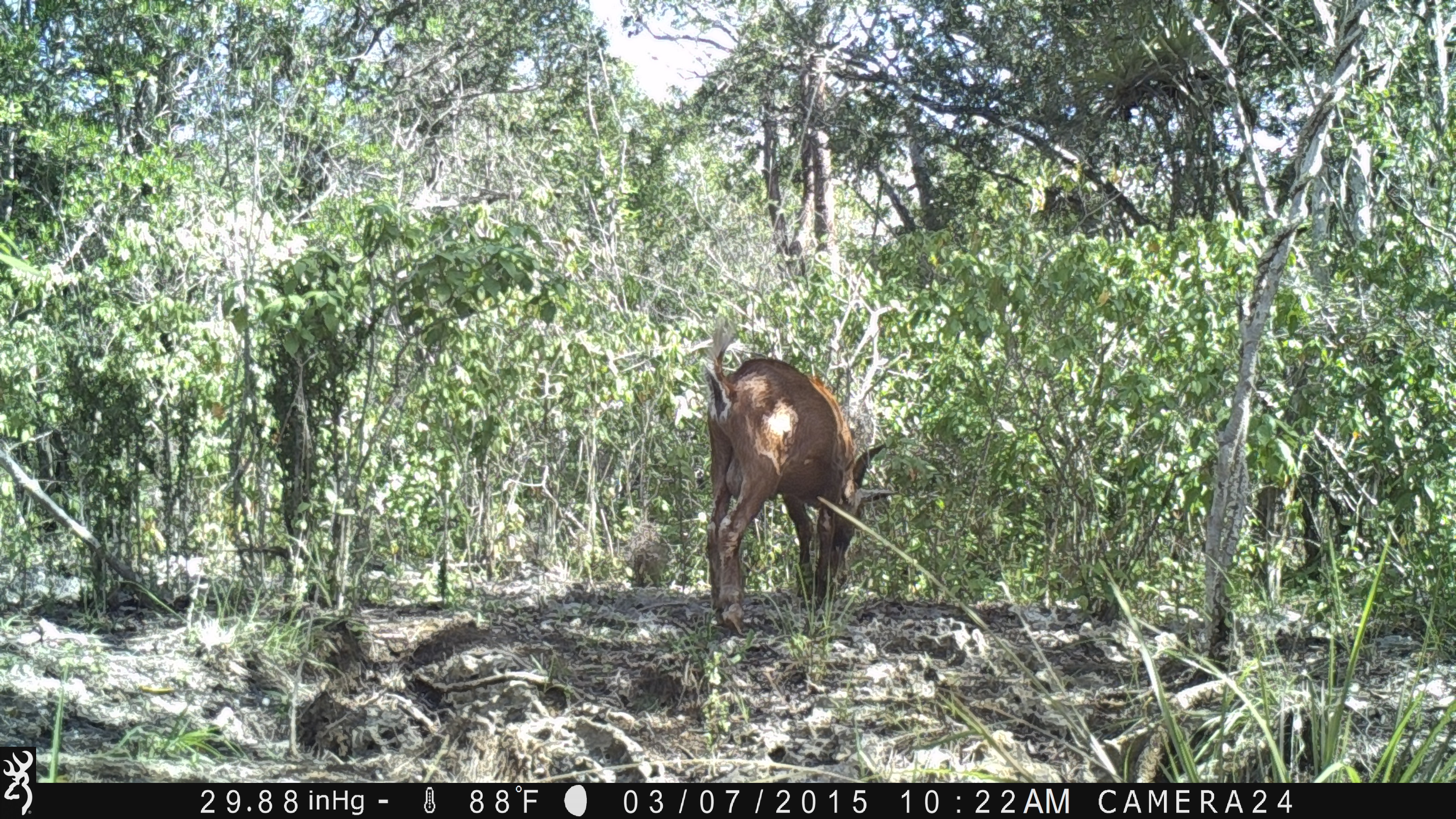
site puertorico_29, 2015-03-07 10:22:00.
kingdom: Animalia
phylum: Chordata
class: Mammalia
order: Artiodactyla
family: Bovidae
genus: Capra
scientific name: Capra hircus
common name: goat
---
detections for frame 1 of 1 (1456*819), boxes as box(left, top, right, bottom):
goat: box(696, 329, 884, 635)